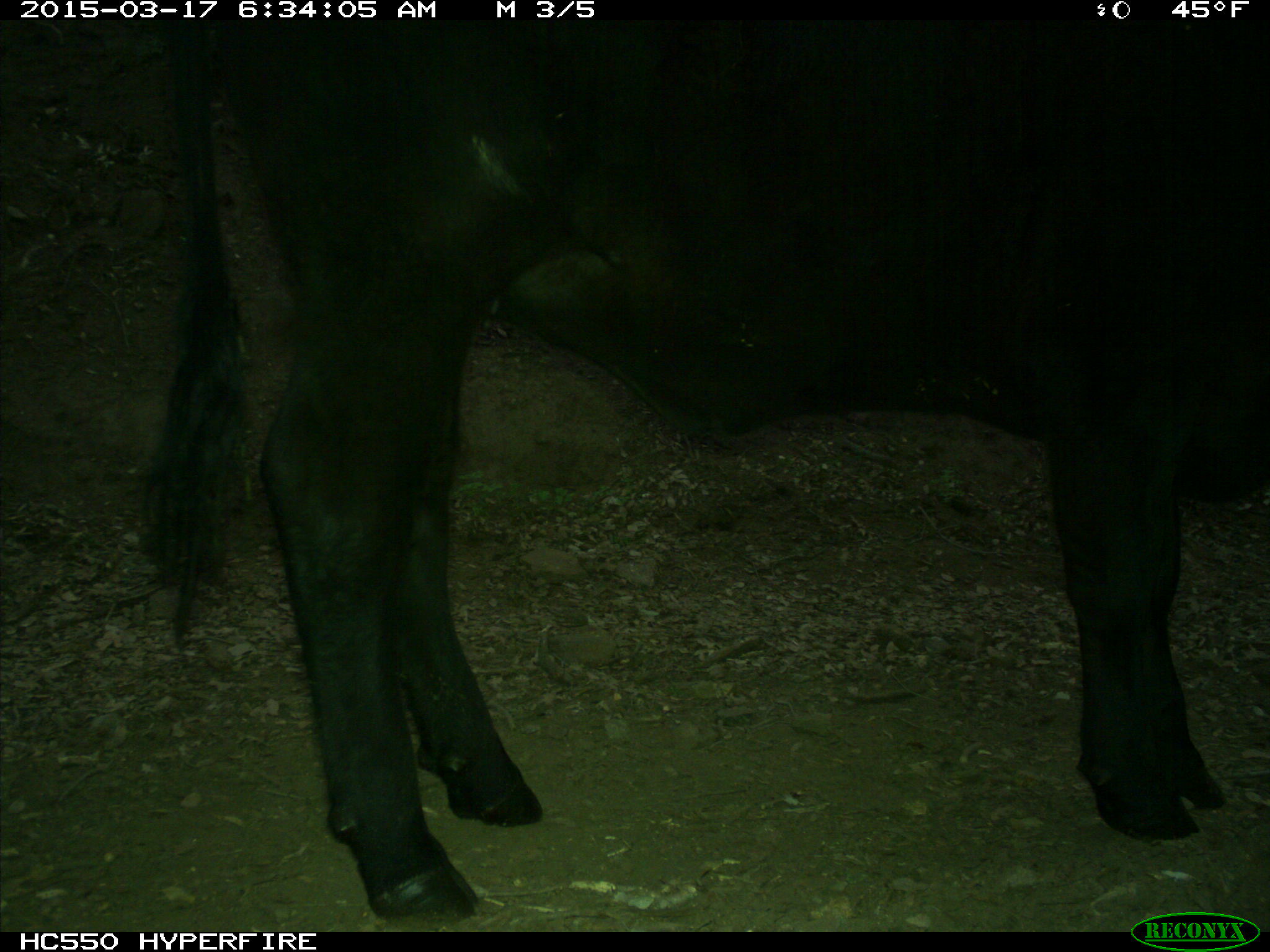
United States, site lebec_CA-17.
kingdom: Animalia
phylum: Chordata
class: Mammalia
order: Artiodactyla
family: Bovidae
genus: Bos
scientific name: Bos taurus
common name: domestic cow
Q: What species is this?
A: Bos taurus (domestic cow).